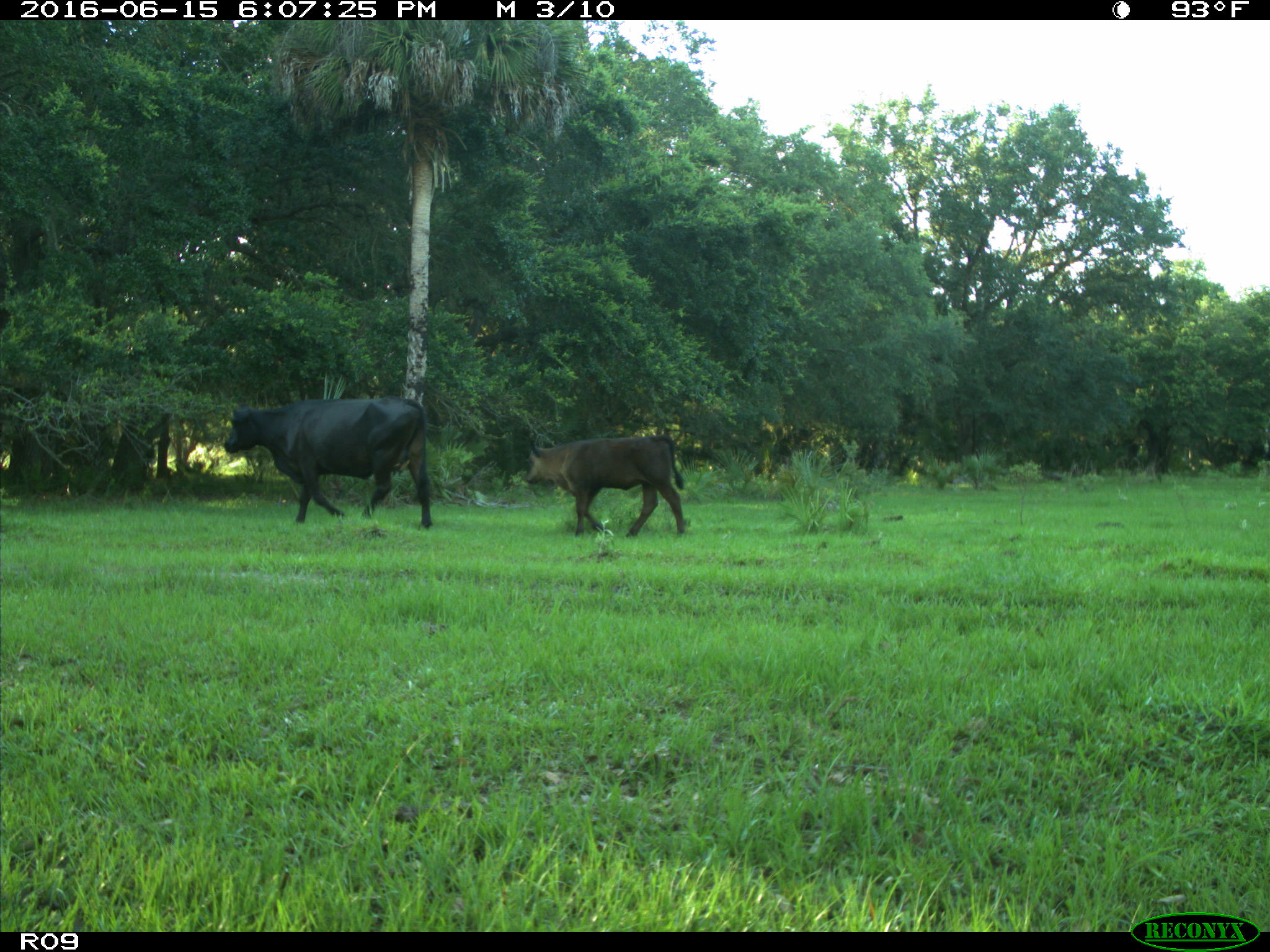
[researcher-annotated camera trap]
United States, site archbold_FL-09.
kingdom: Animalia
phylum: Chordata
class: Mammalia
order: Artiodactyla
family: Bovidae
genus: Bos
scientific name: Bos taurus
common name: domestic cow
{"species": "Bos taurus (domestic cow)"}